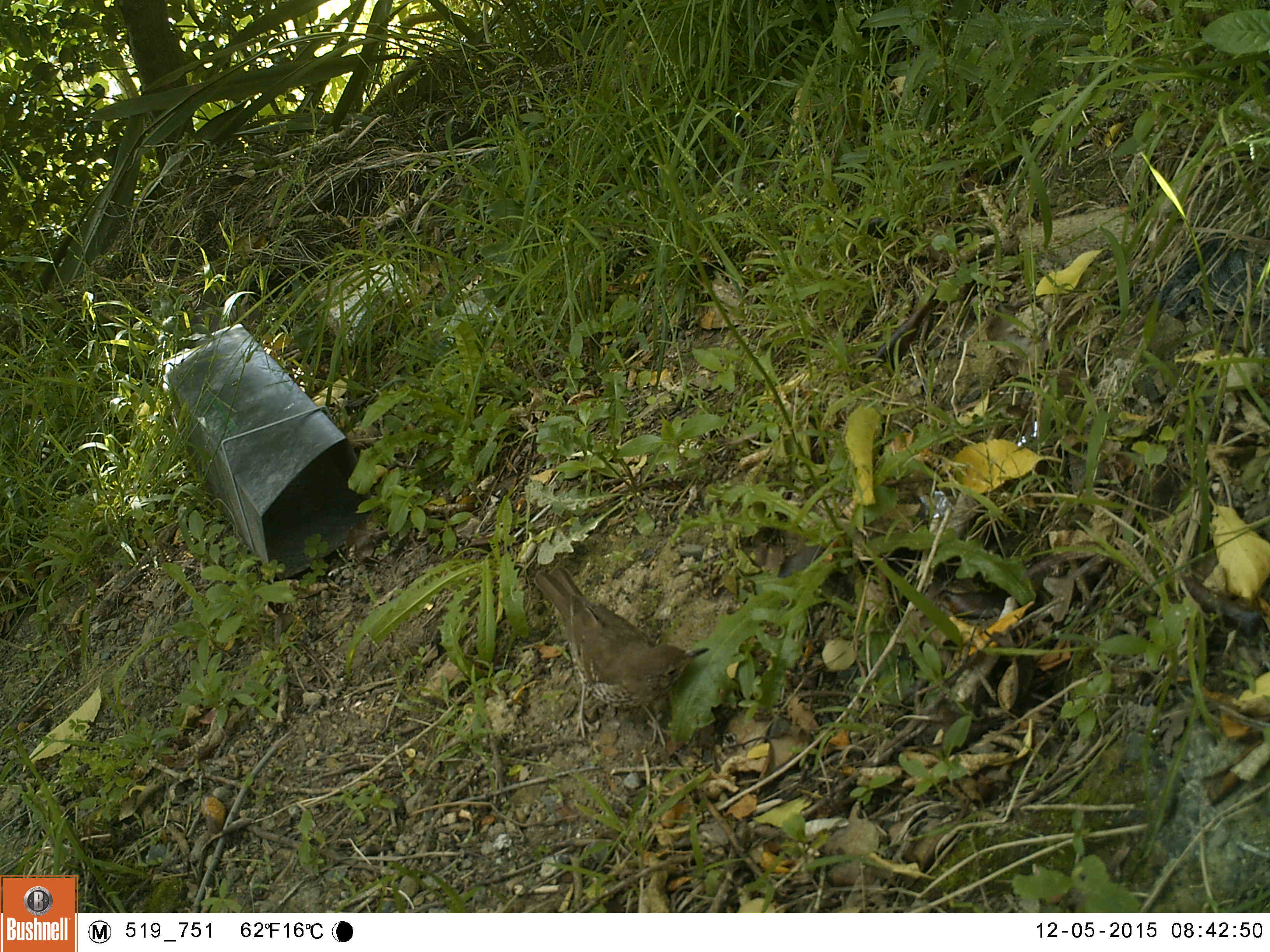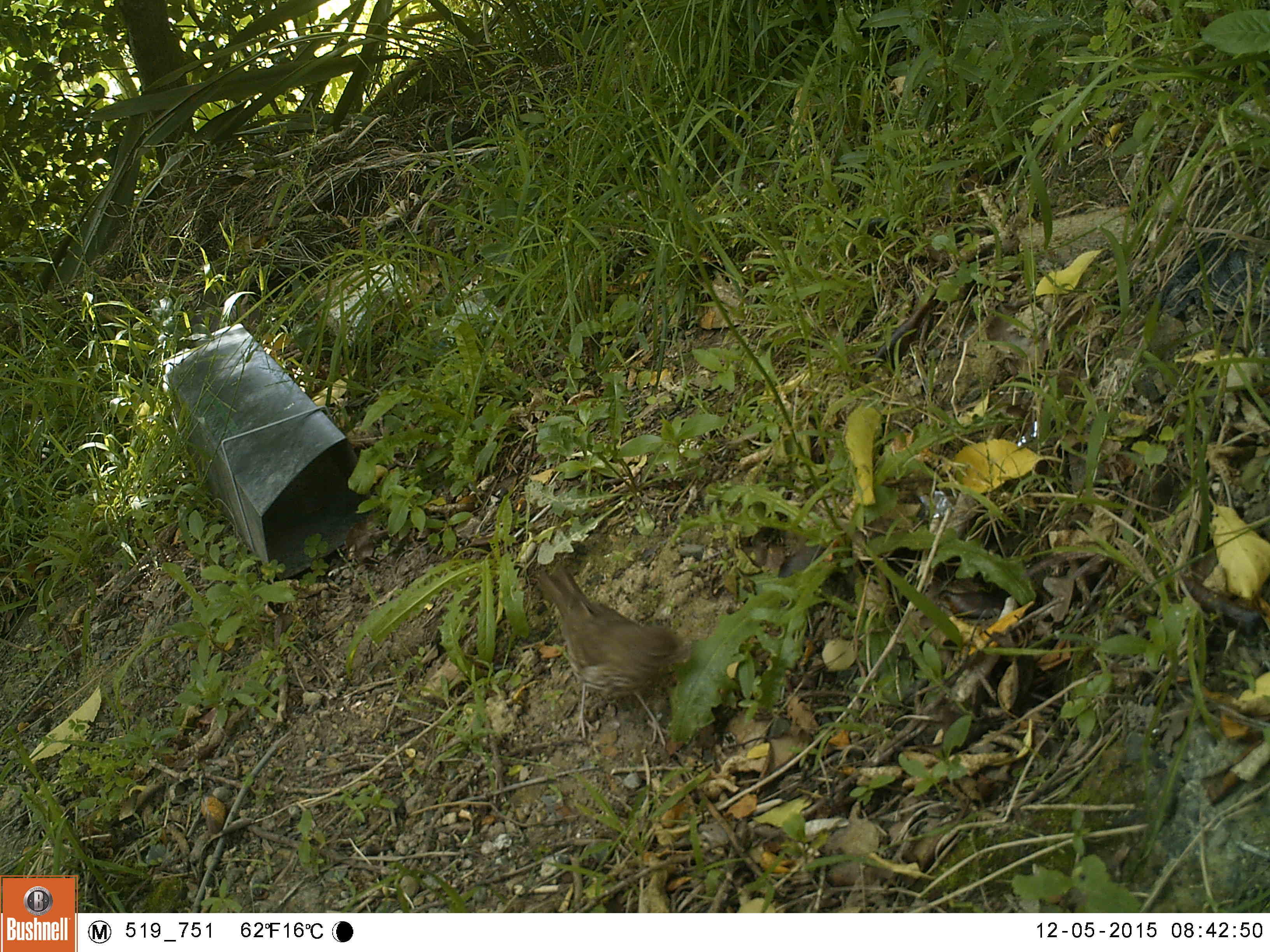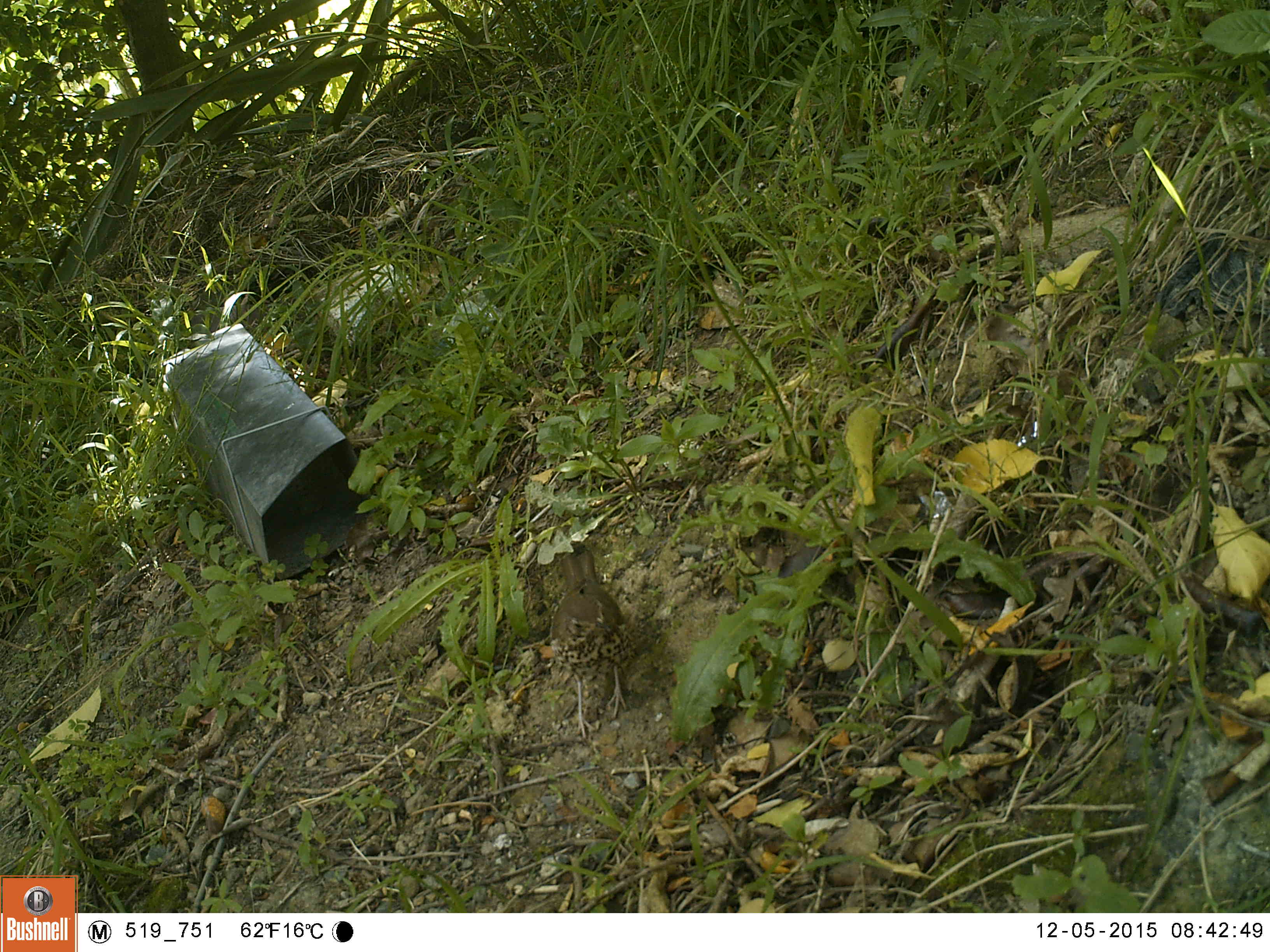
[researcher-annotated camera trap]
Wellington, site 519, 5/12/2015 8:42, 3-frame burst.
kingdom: Animalia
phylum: Chordata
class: Aves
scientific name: Aves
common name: bird